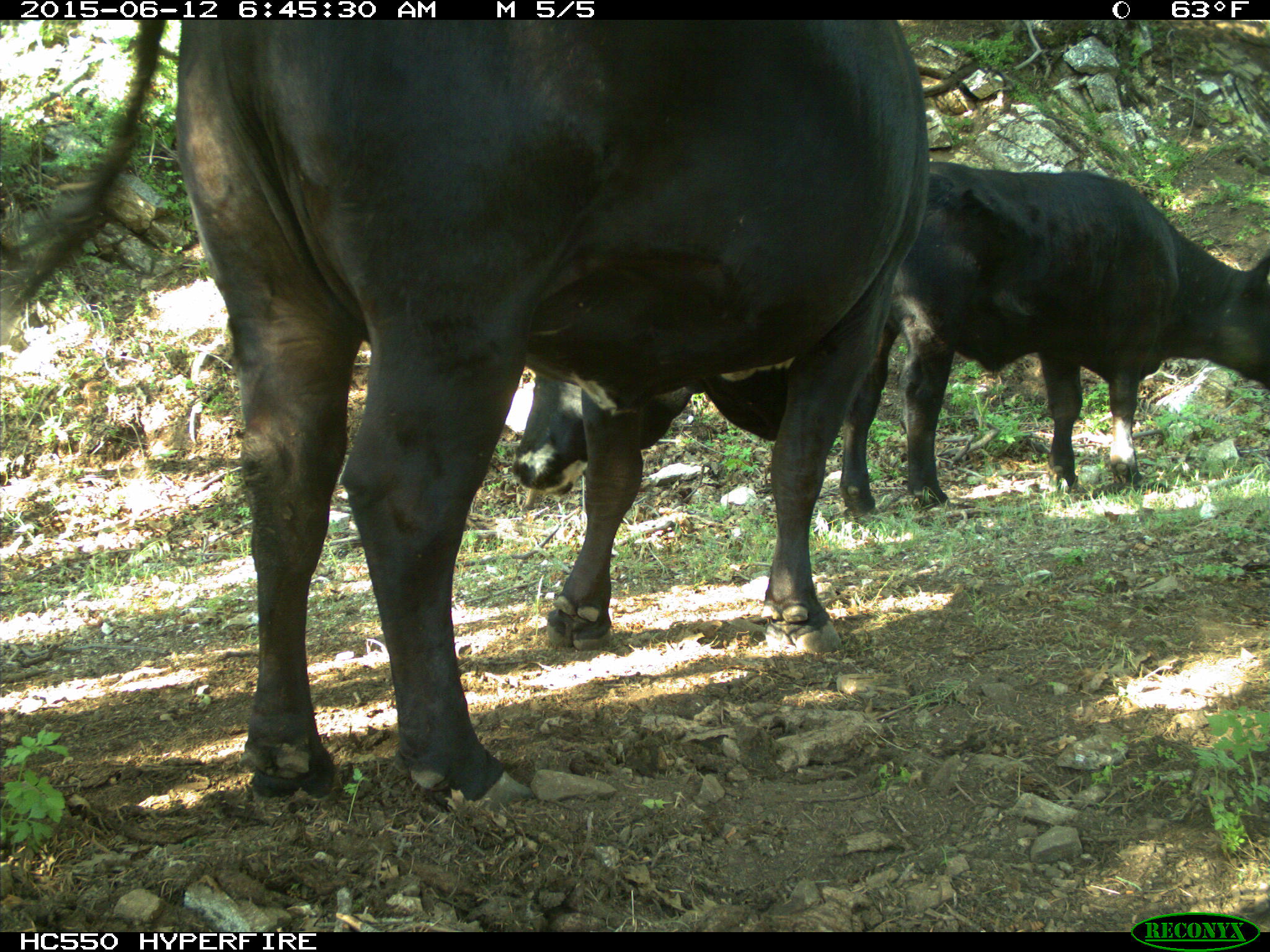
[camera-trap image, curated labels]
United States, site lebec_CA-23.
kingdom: Animalia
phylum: Chordata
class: Mammalia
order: Artiodactyla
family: Bovidae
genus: Bos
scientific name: Bos taurus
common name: domestic cow